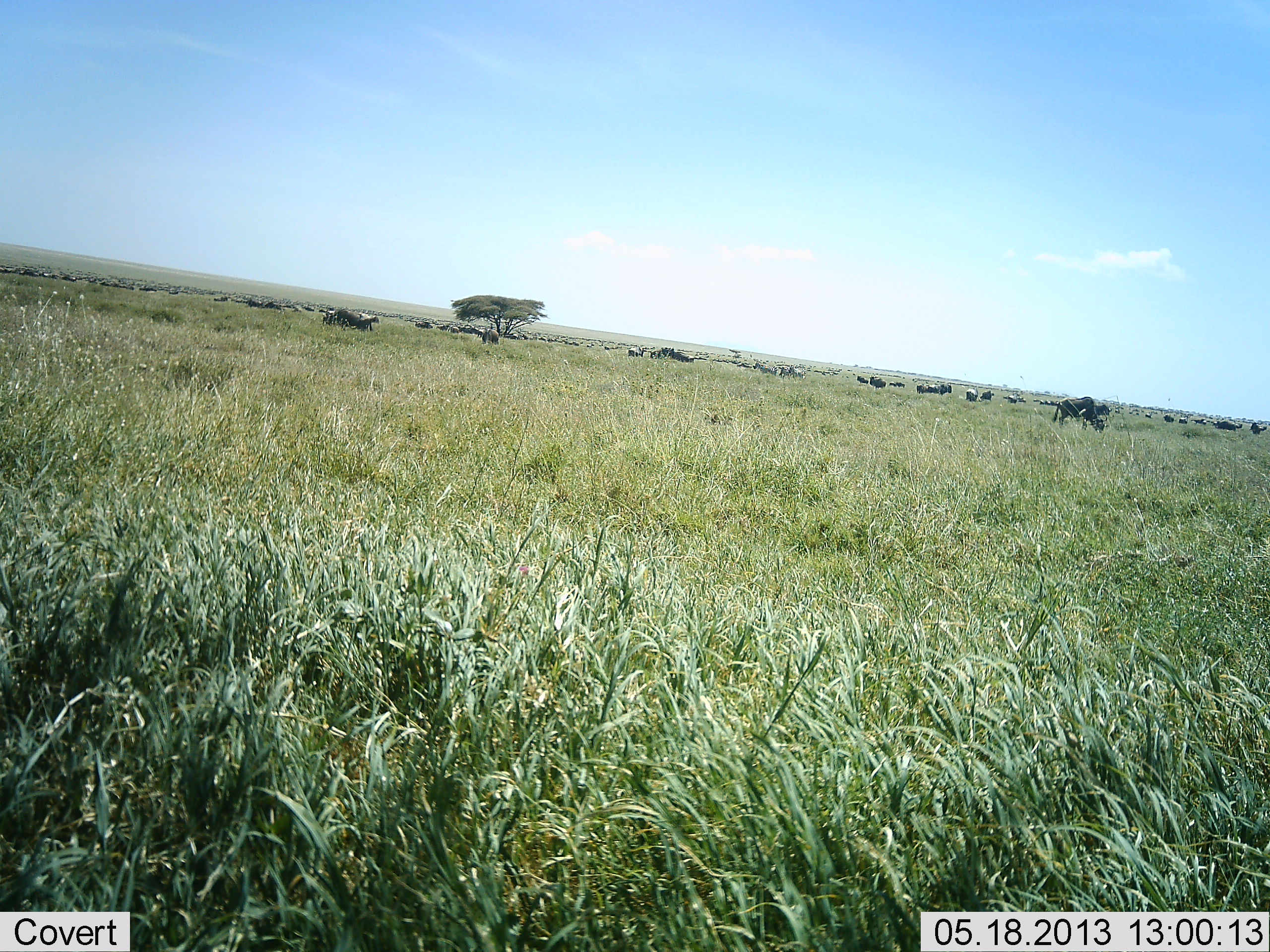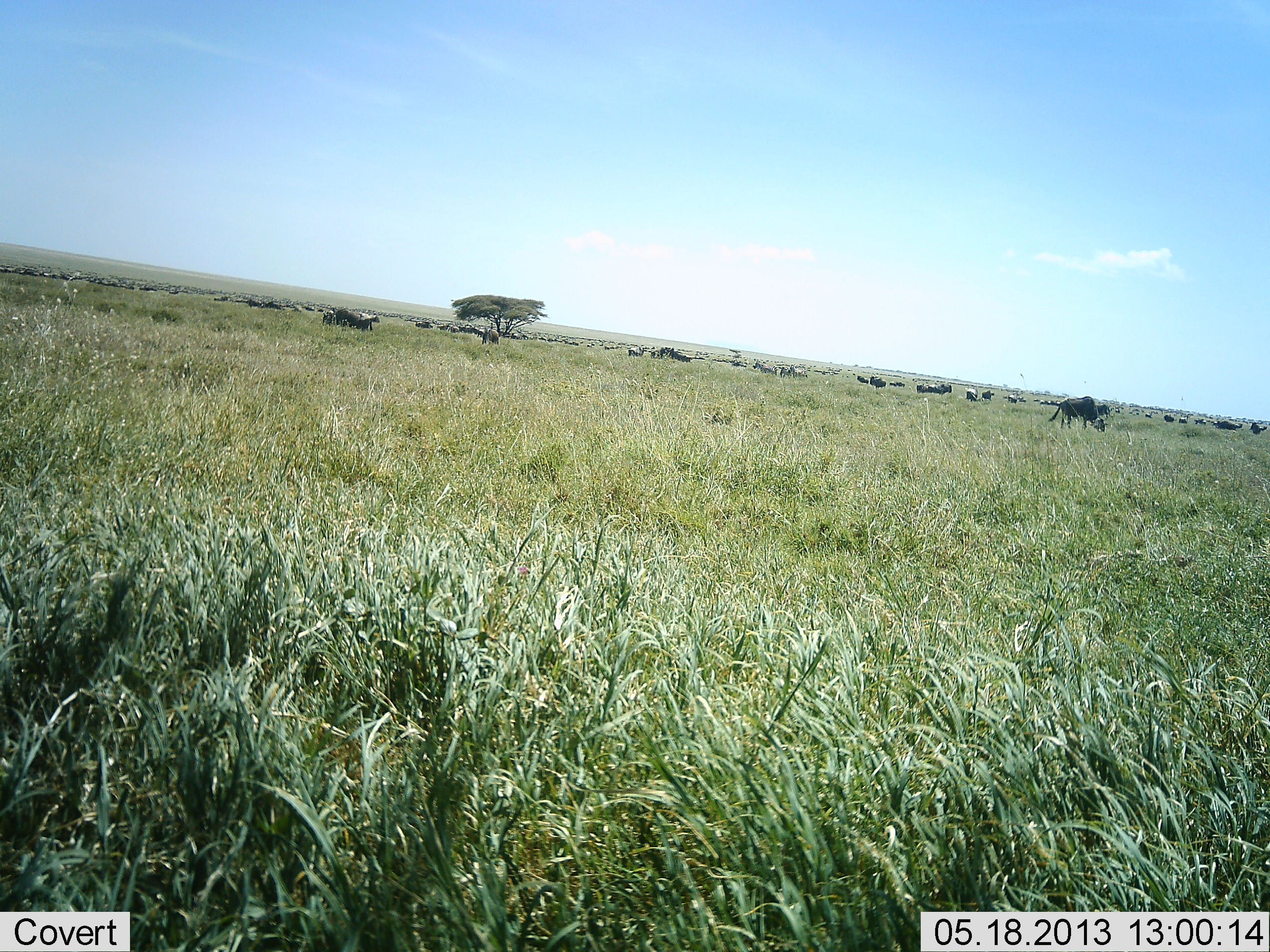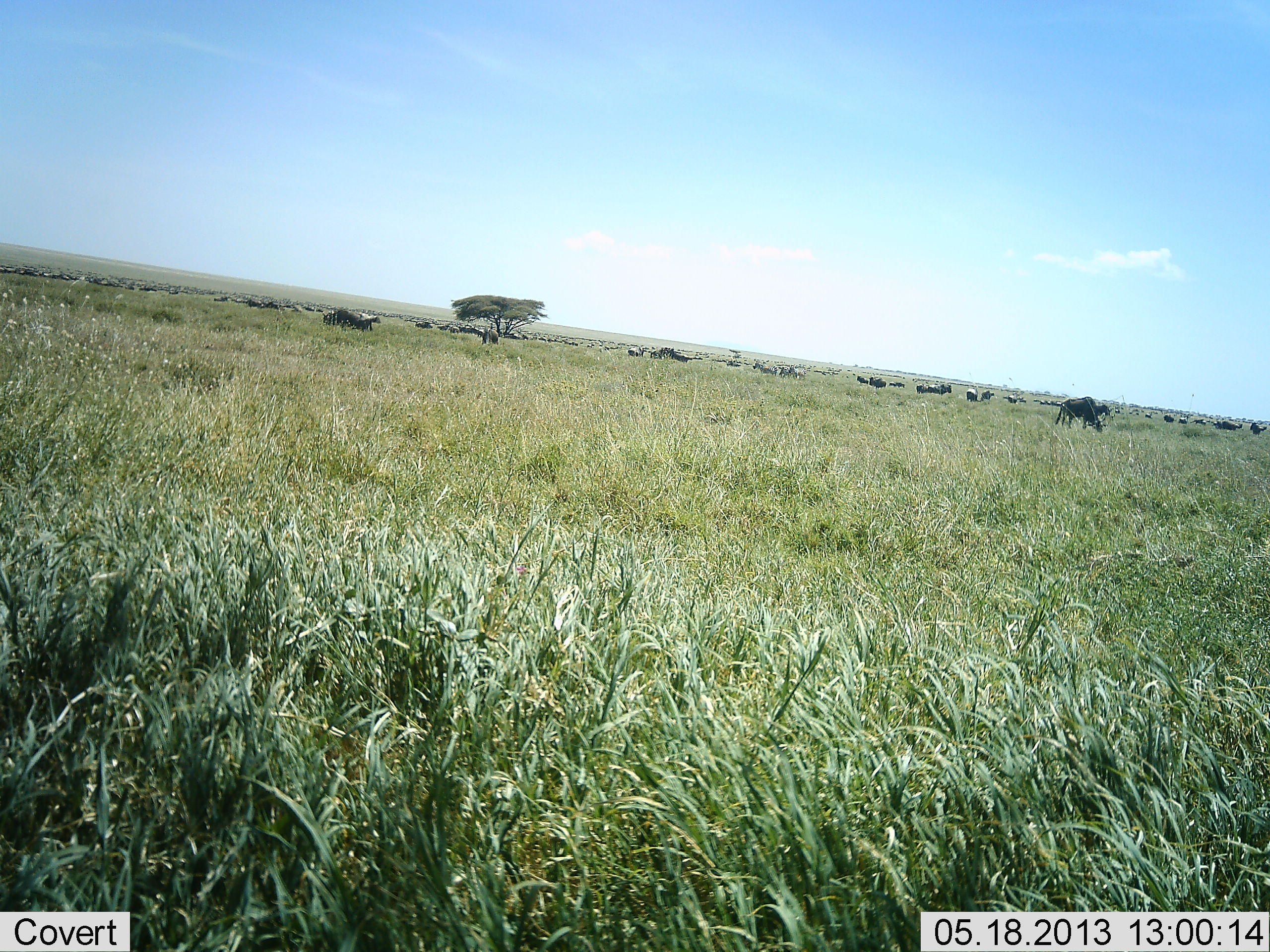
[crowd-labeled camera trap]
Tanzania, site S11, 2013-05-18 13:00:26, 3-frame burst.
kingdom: Animalia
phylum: Chordata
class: Mammalia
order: Artiodactyla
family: Bovidae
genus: Connochaetes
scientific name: Connochaetes taurinus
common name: blue wildebeest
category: wildebeest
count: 51+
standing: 41%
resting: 12%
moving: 47%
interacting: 0%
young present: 0%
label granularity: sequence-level